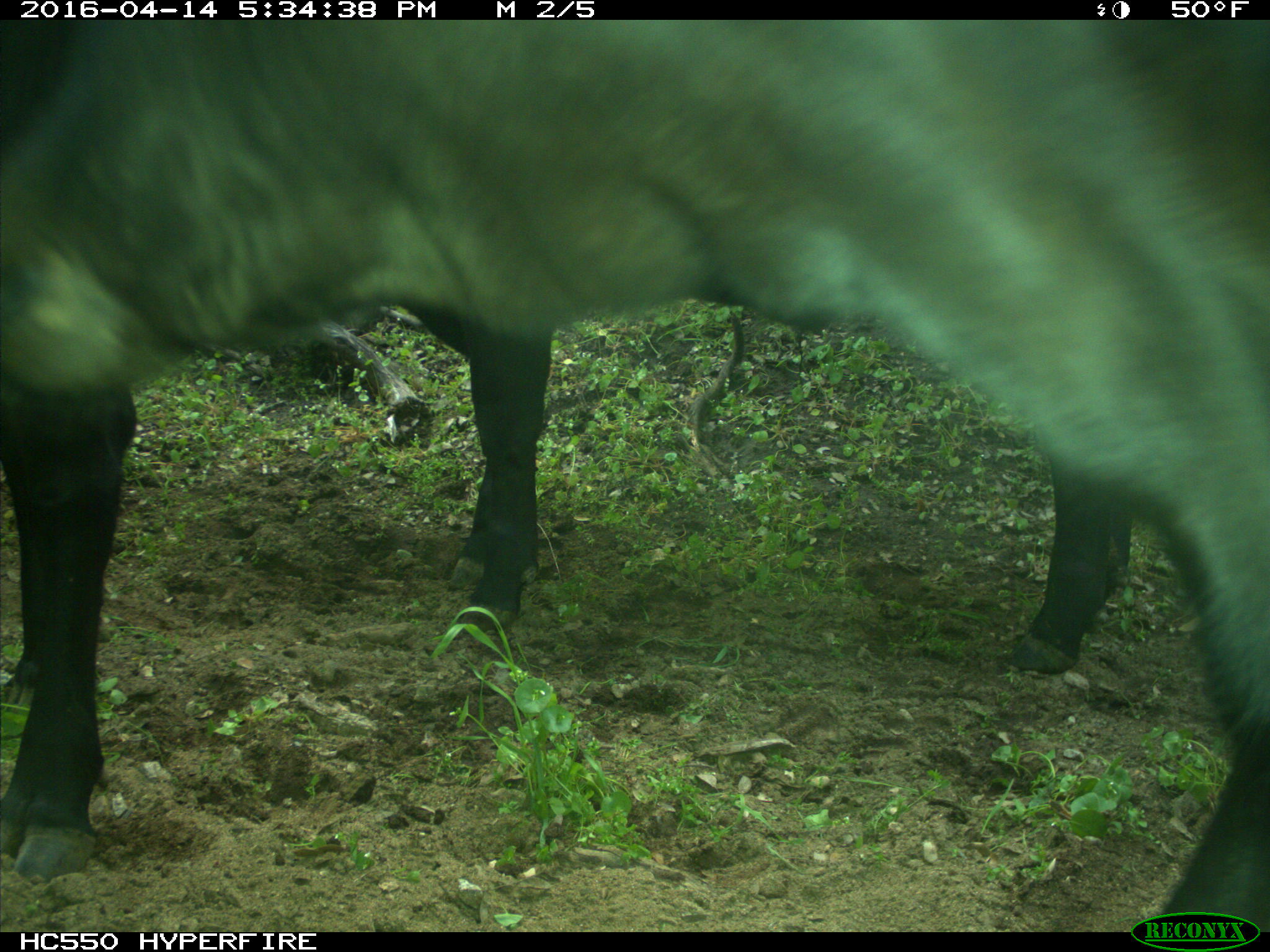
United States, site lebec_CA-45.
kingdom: Animalia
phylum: Chordata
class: Mammalia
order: Artiodactyla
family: Bovidae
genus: Bos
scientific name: Bos taurus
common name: domestic cow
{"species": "Bos taurus (domestic cow)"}